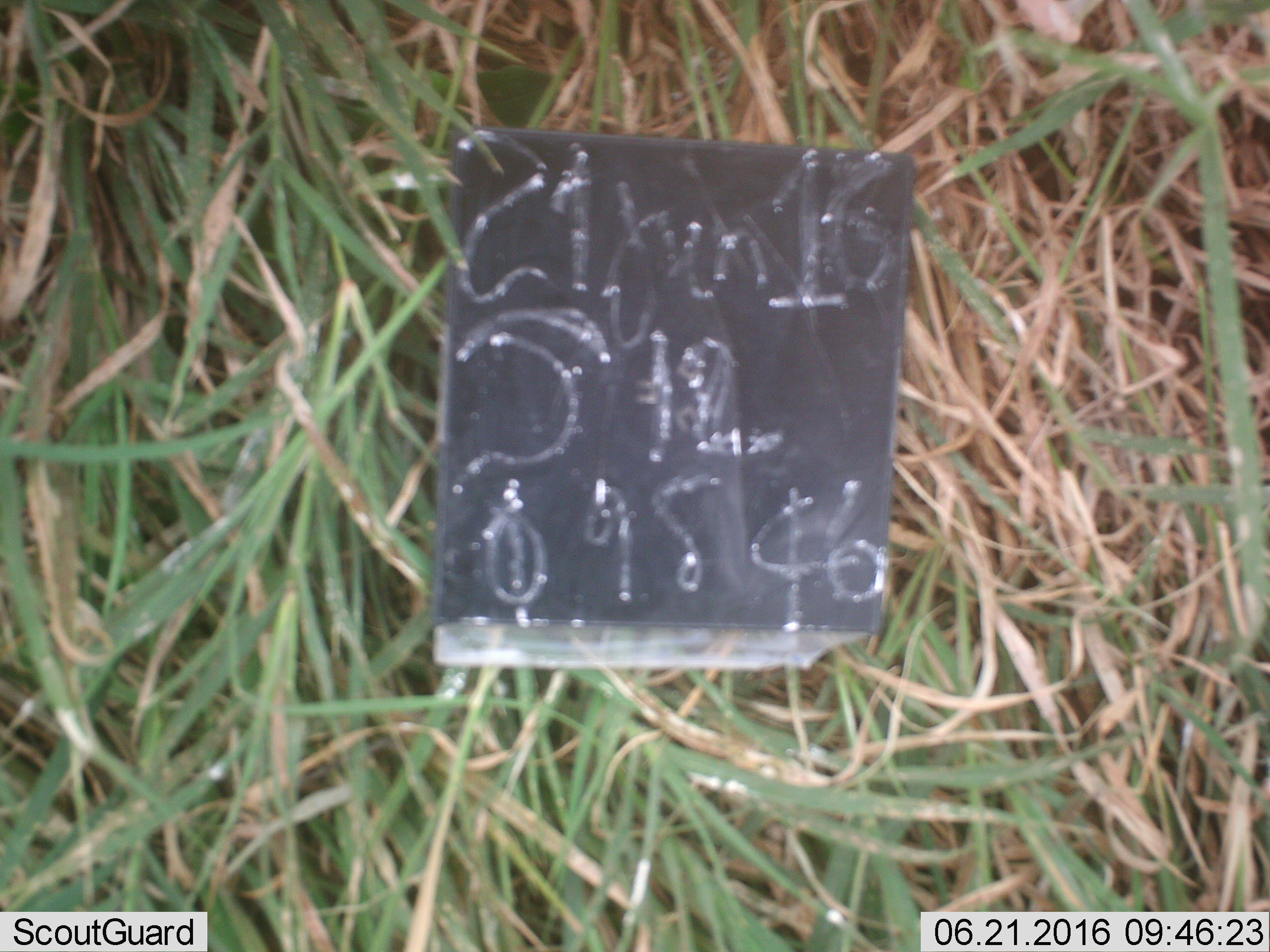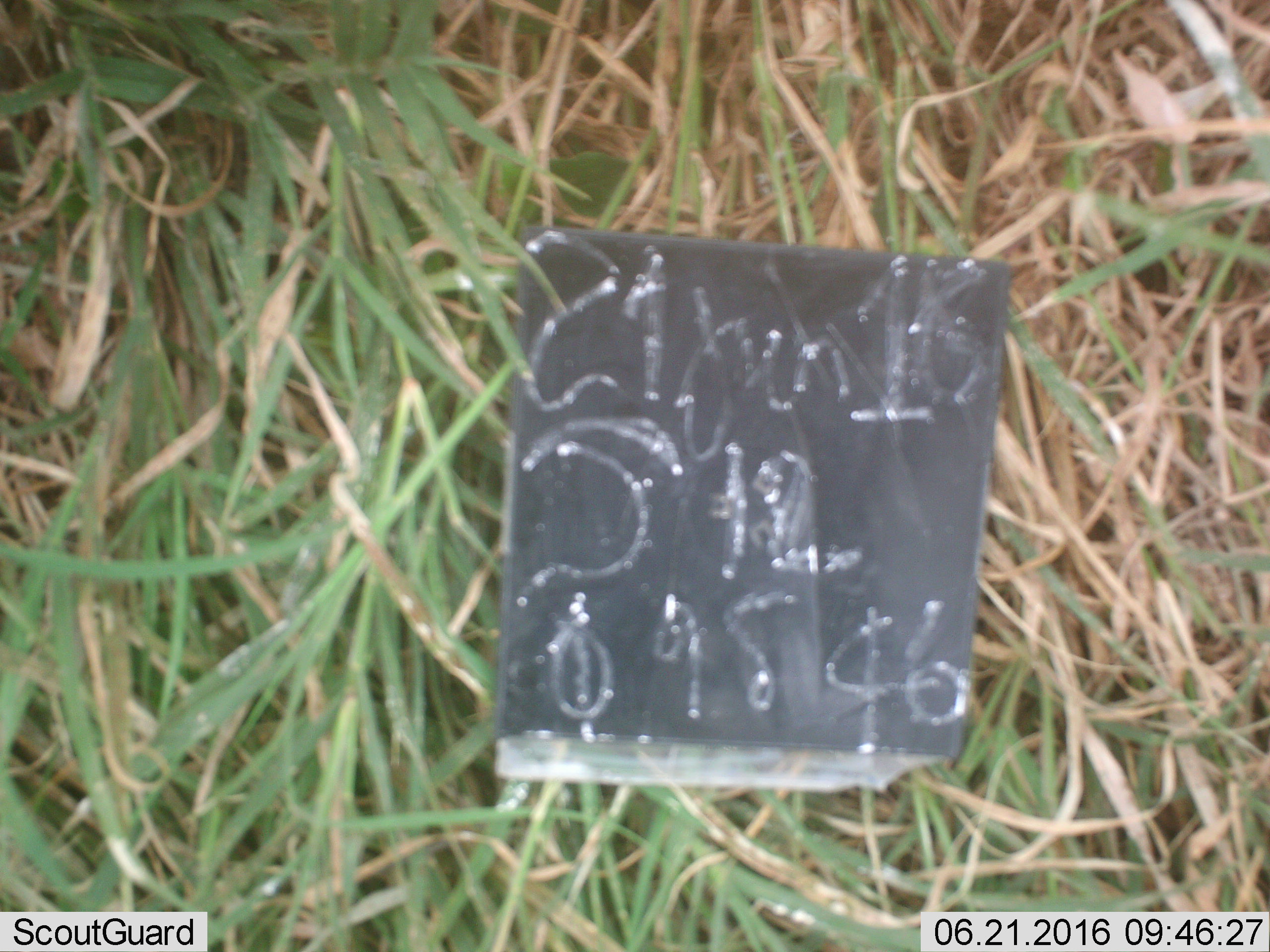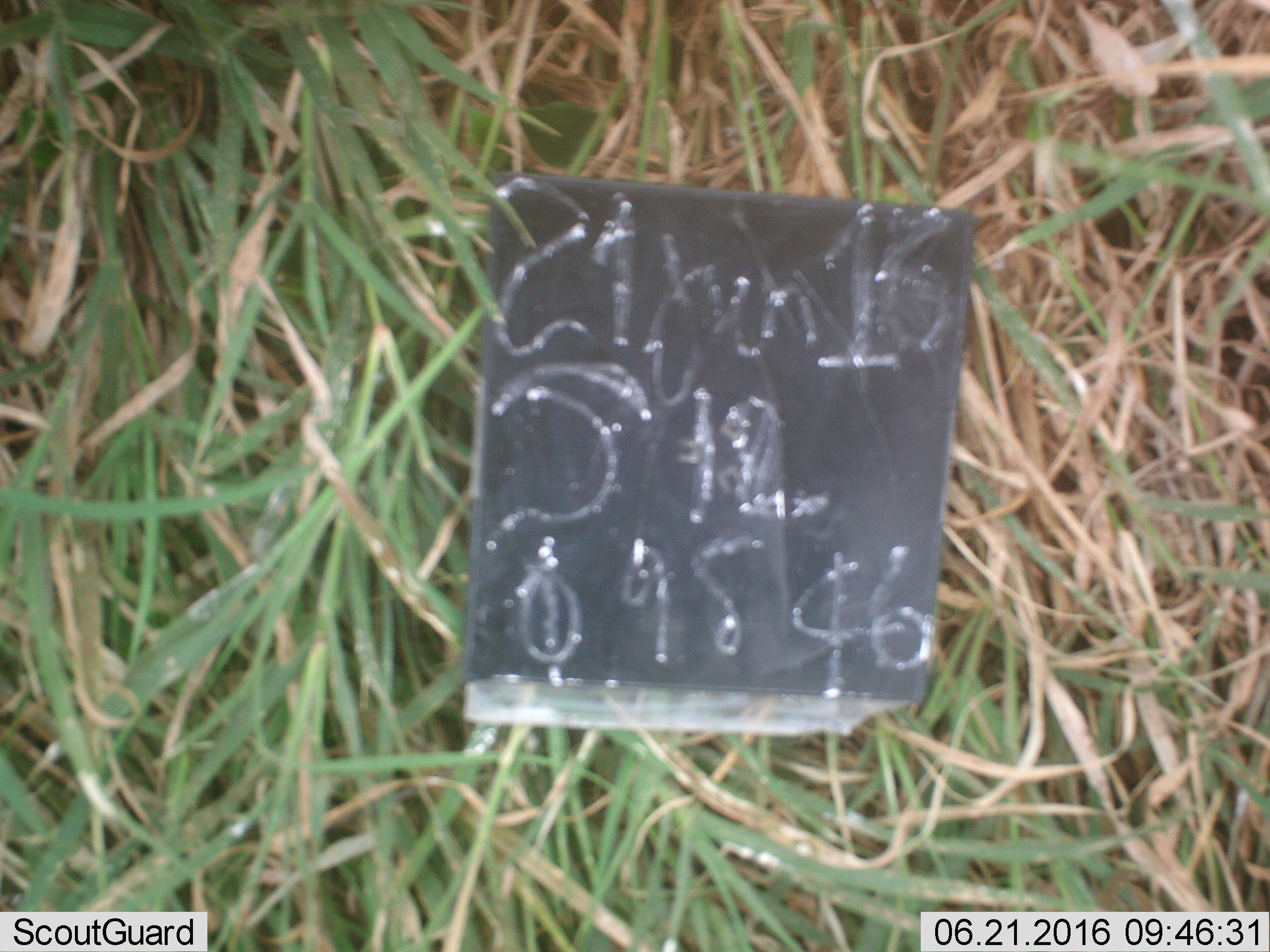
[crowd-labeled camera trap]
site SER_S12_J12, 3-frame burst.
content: unidentified animal